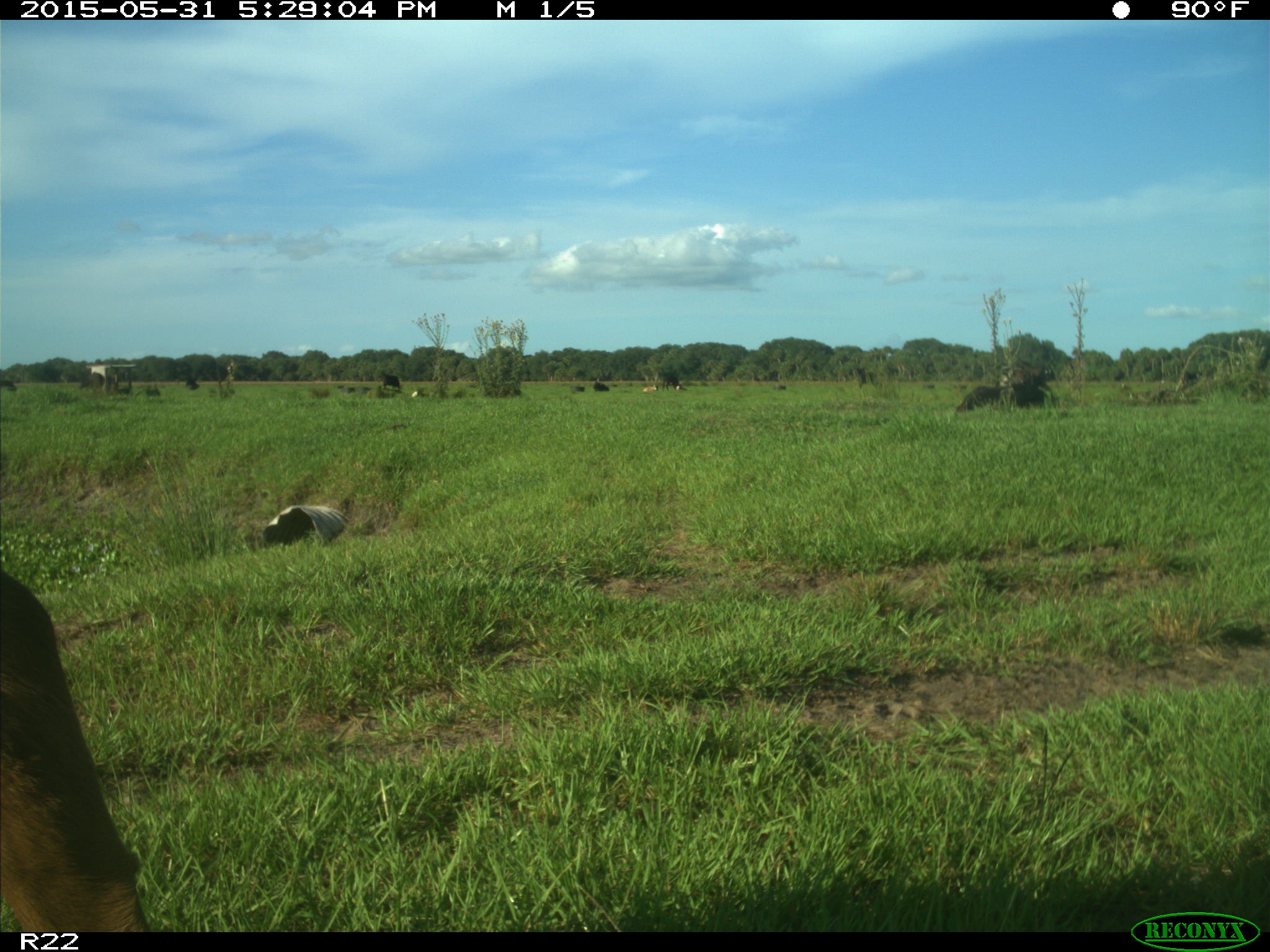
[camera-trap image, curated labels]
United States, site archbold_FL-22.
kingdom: Animalia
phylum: Chordata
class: Mammalia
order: Artiodactyla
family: Bovidae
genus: Bos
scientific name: Bos taurus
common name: domestic cow